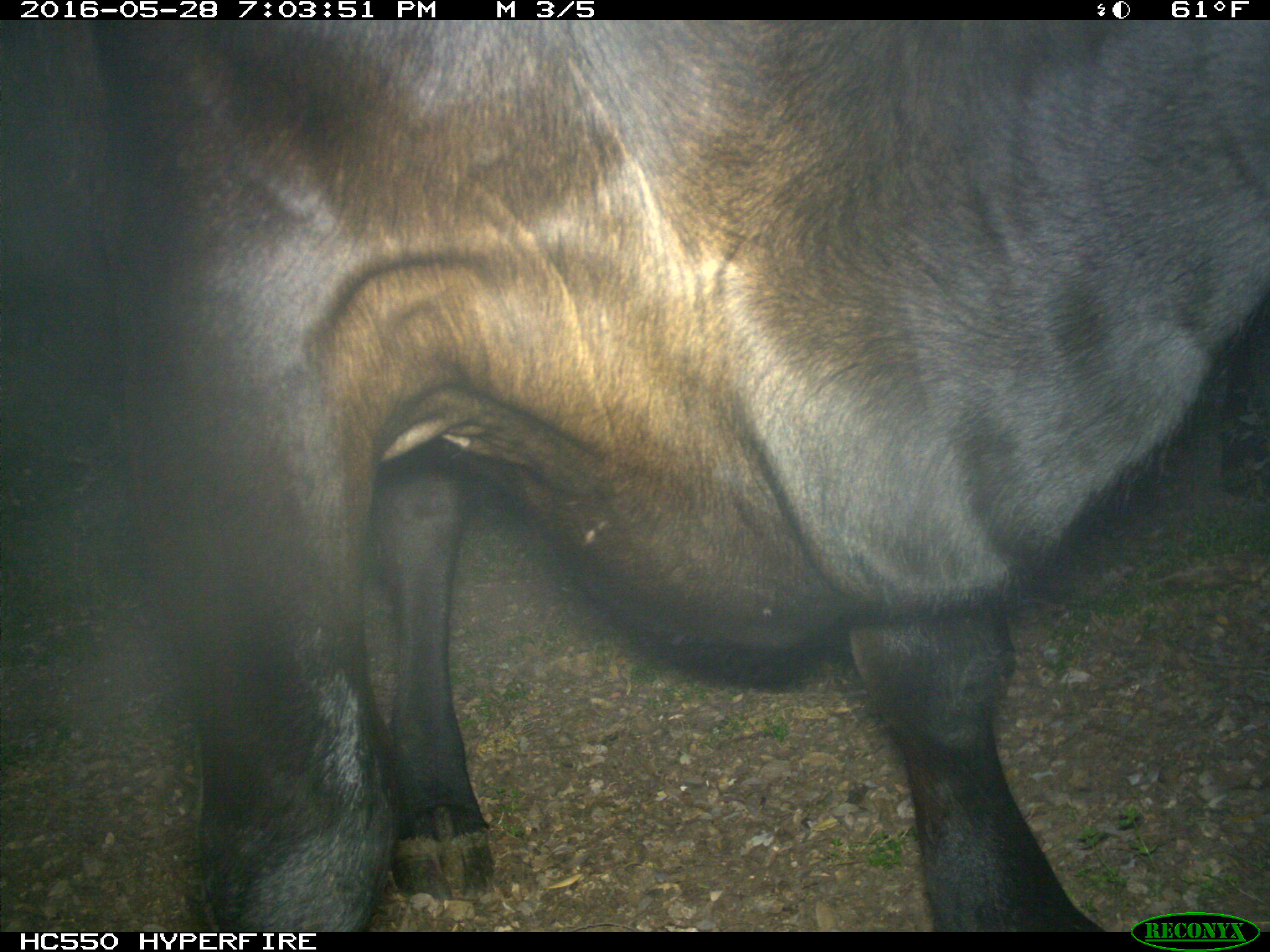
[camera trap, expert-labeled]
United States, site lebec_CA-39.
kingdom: Animalia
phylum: Chordata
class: Mammalia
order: Artiodactyla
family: Bovidae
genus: Bos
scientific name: Bos taurus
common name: domestic cow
Bos taurus (domestic cow).